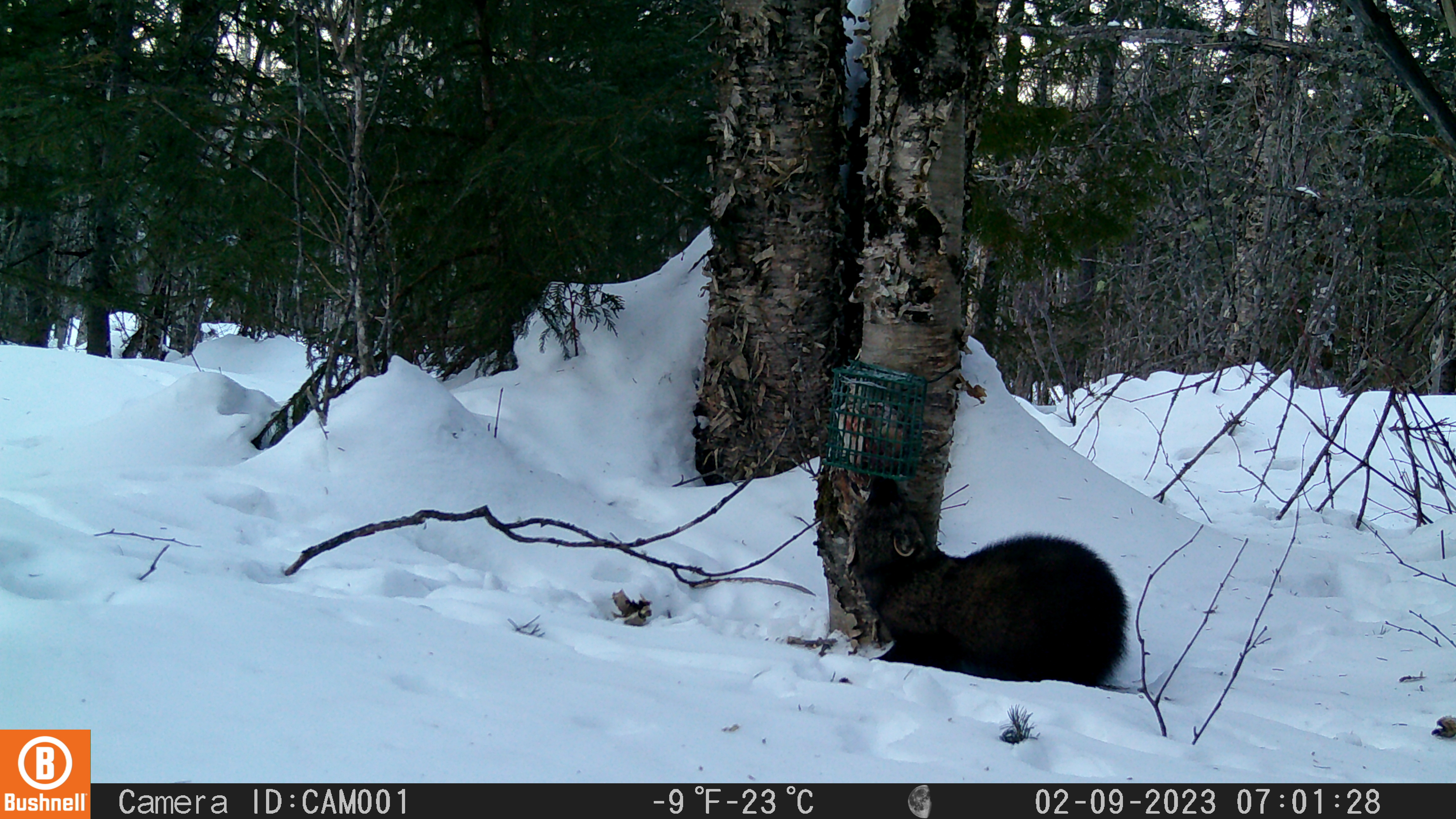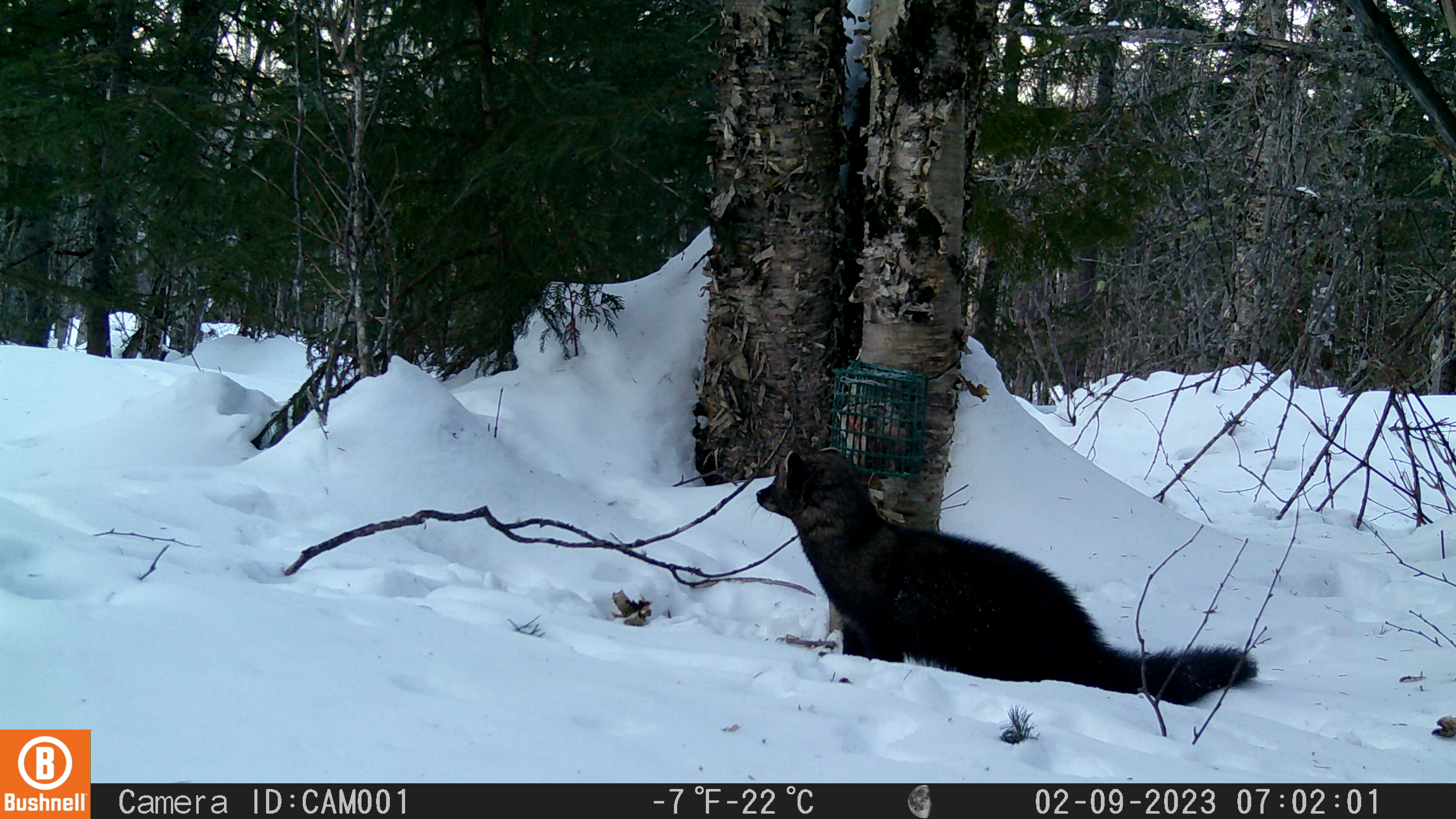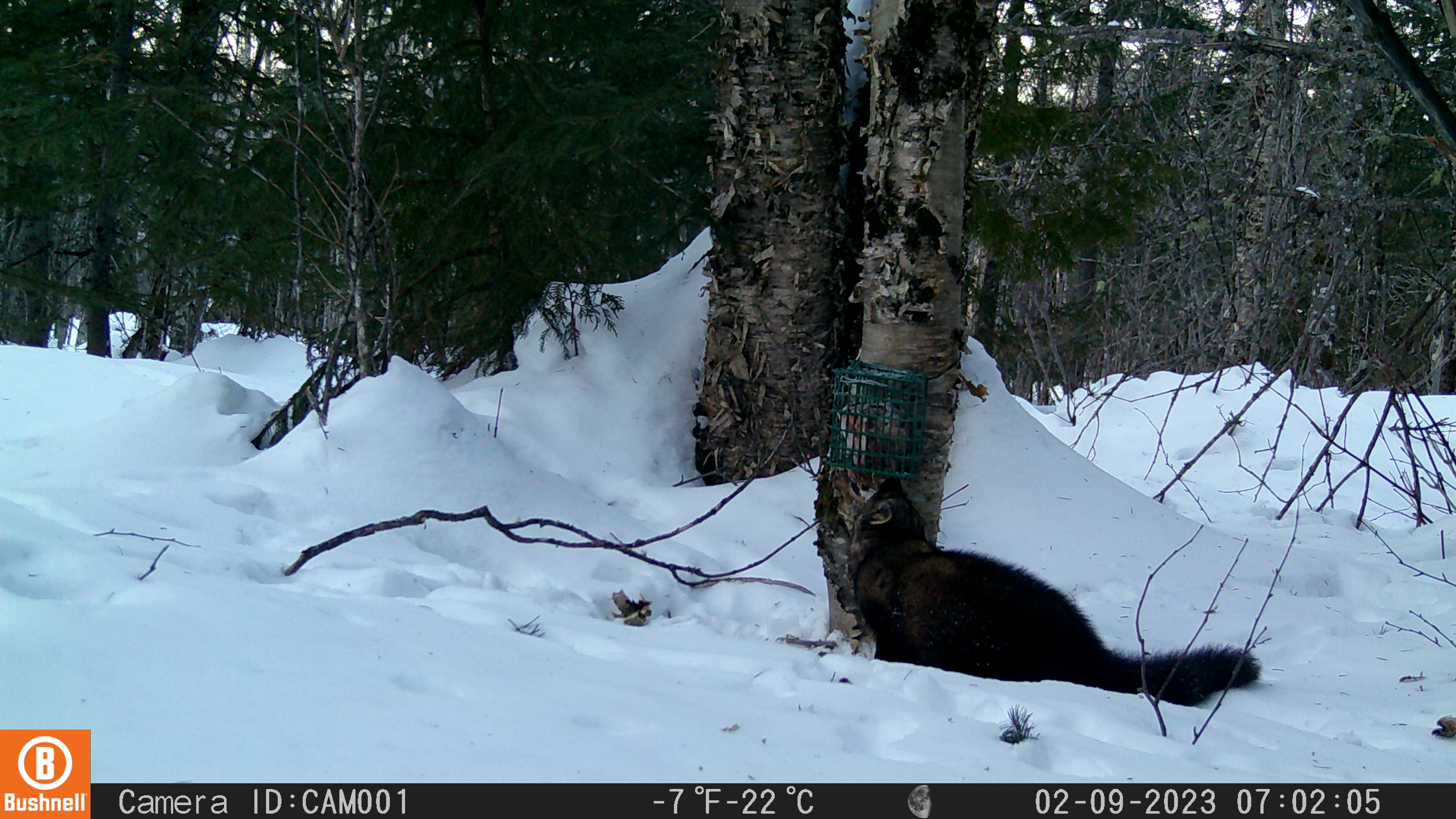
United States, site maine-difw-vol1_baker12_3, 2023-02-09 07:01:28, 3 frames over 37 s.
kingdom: Animalia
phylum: Chordata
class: Mammalia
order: Carnivora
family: Mustelidae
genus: Pekania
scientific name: Pekania pennanti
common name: fisher